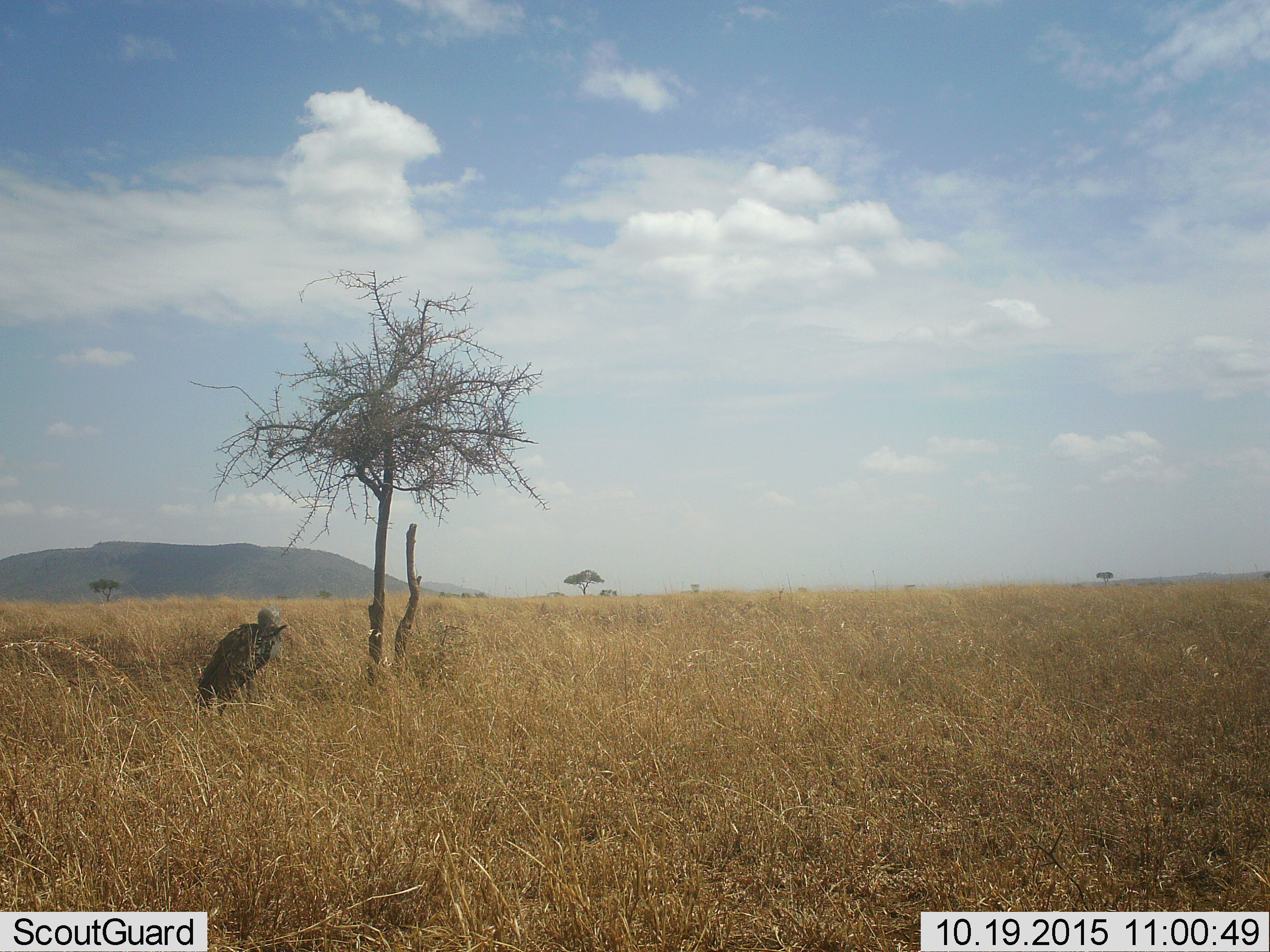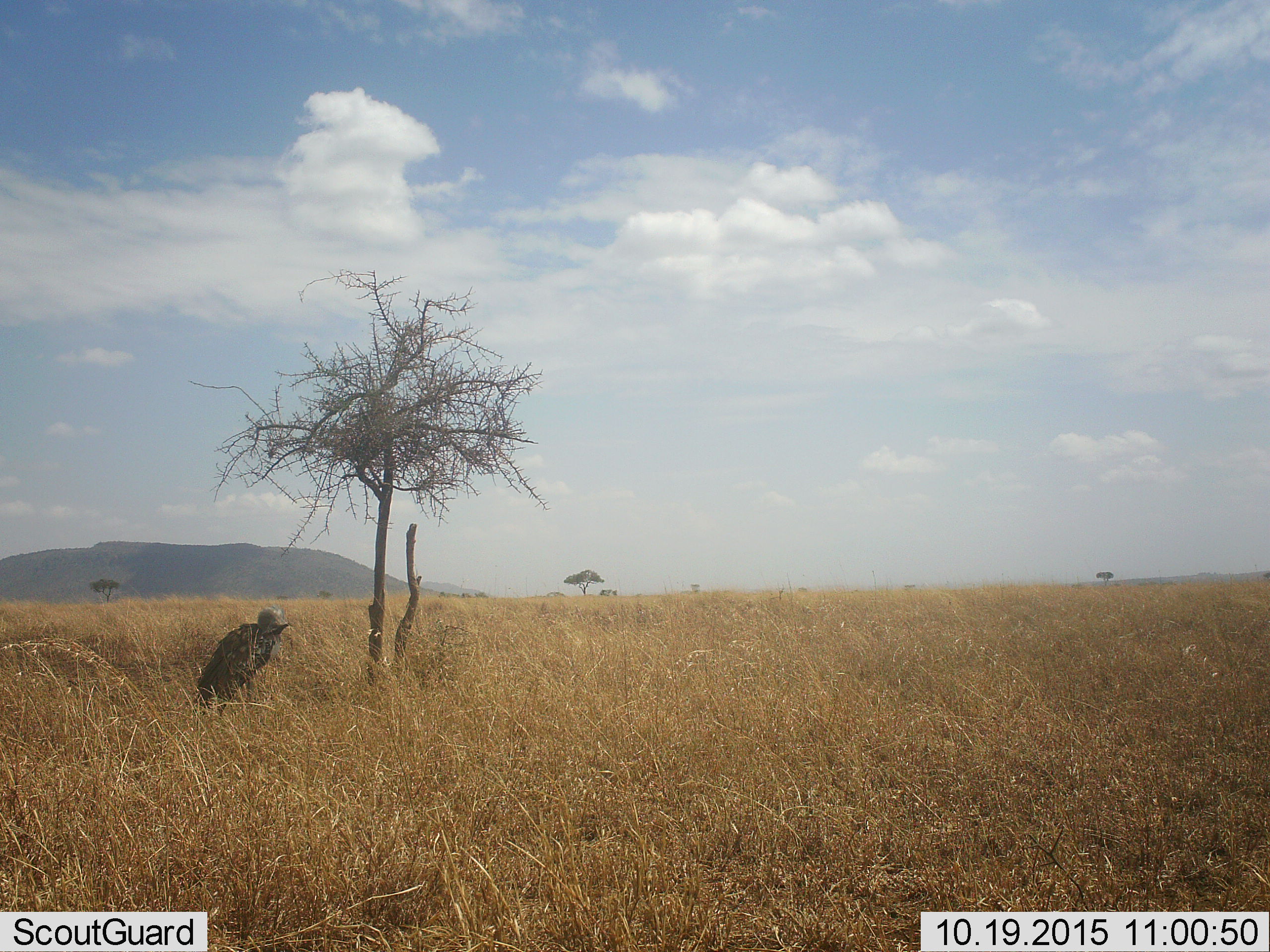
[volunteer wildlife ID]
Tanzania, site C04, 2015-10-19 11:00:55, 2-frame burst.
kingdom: Animalia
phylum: Chordata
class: Aves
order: Accipitriformes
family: Accipitridae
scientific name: Accipitridae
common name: vulture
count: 1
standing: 86%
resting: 14%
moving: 0%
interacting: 0%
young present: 0%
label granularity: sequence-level